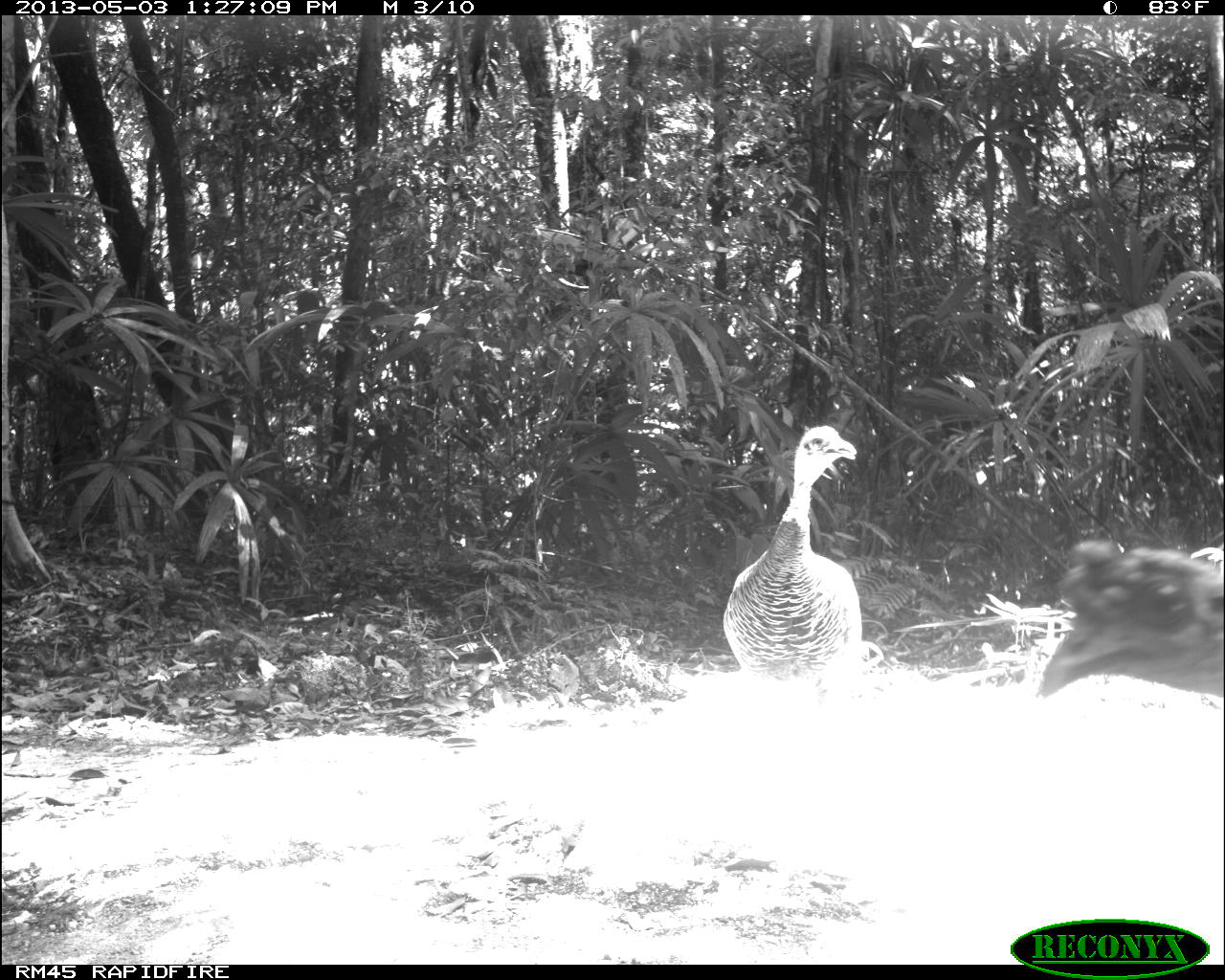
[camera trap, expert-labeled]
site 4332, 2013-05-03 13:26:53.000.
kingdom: Animalia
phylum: Chordata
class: Aves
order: Galliformes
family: Phasianidae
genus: Meleagris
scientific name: Meleagris ocellata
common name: ocellated turkey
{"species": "Meleagris ocellata (ocellated turkey)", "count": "2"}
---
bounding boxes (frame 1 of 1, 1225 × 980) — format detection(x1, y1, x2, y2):
meleagris ocellata: detection(722, 424, 864, 680); detection(1037, 535, 1222, 697)